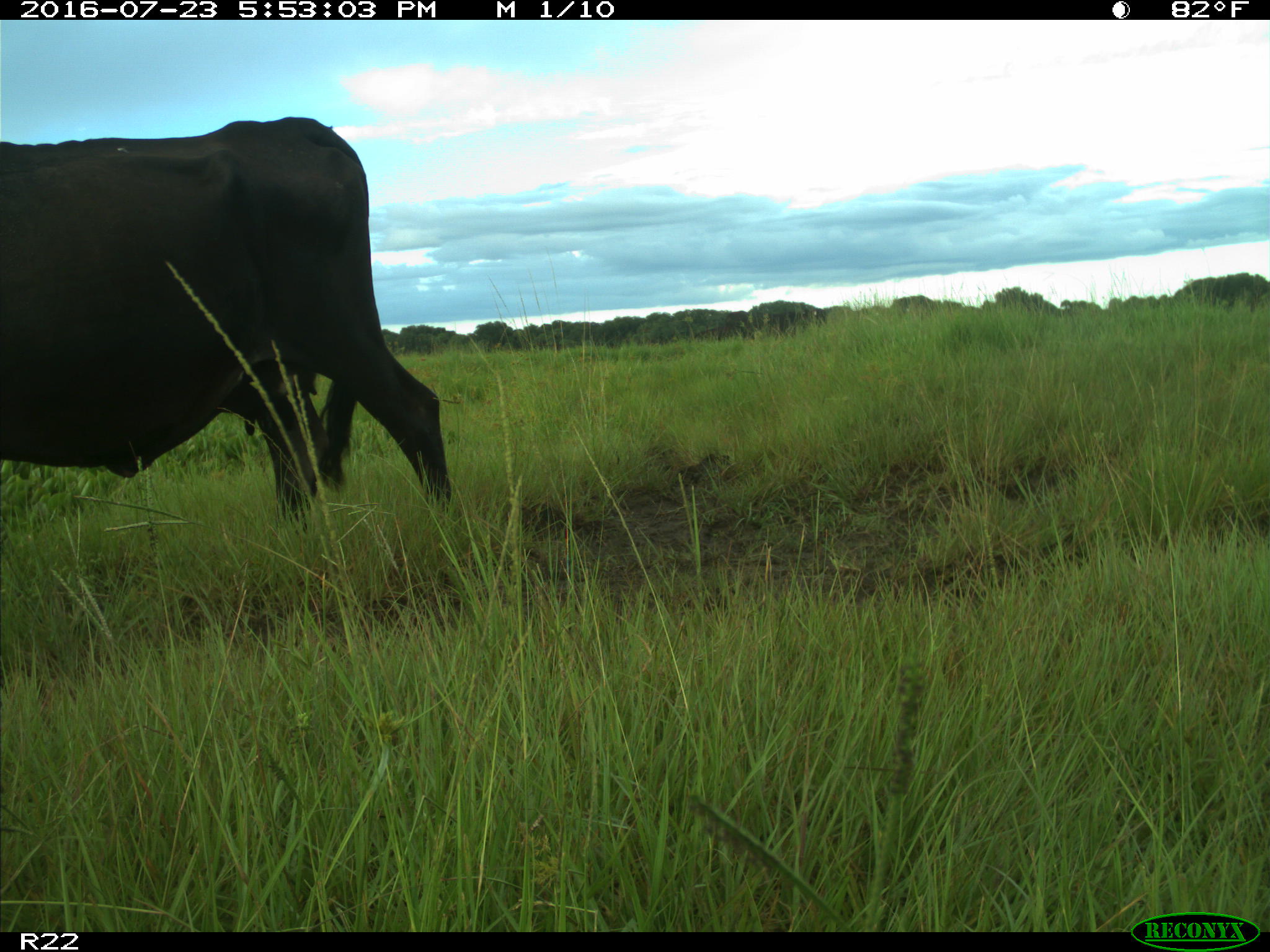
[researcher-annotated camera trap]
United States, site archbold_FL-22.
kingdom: Animalia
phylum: Chordata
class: Mammalia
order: Artiodactyla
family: Bovidae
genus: Bos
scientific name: Bos taurus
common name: domestic cow